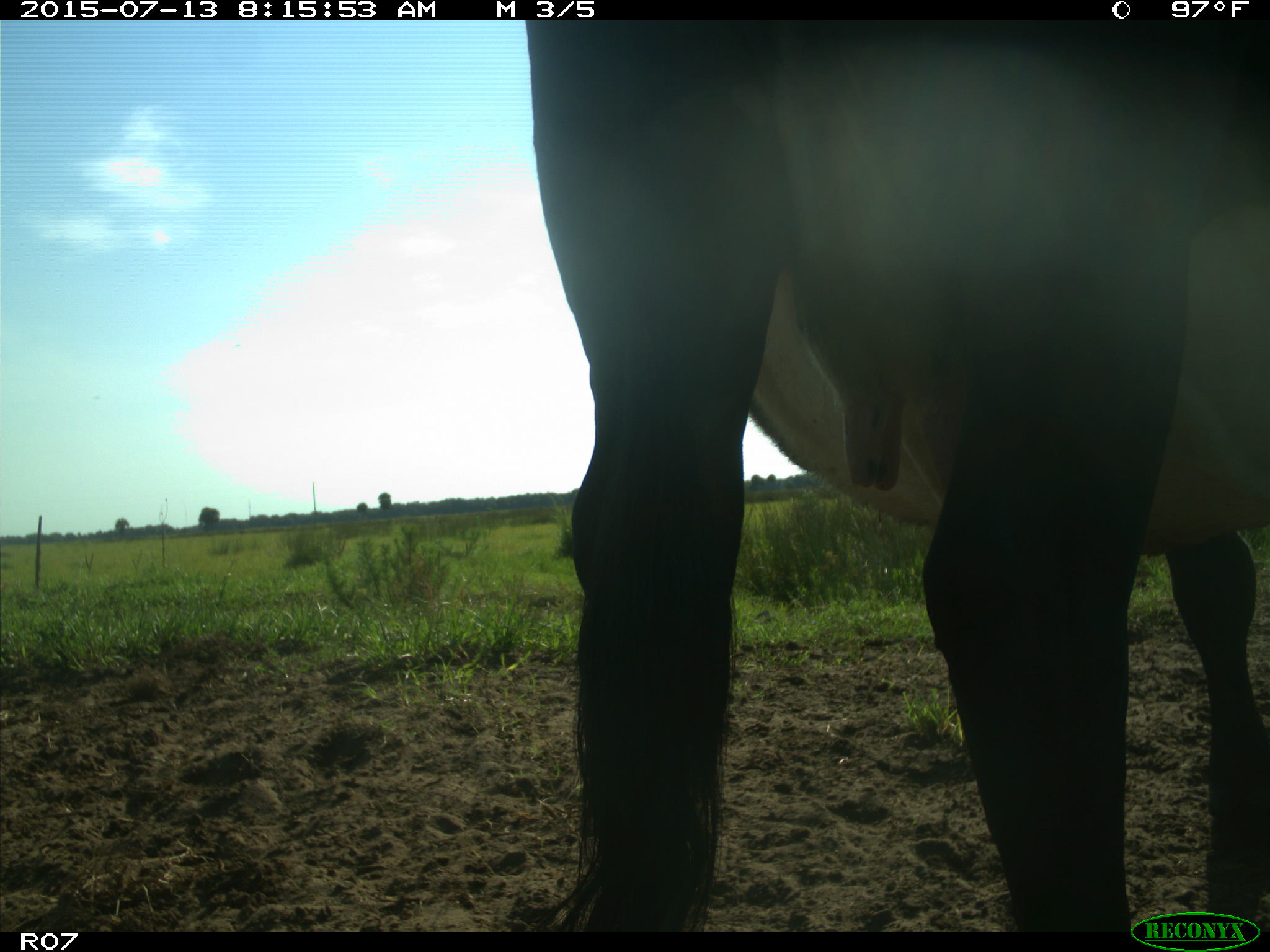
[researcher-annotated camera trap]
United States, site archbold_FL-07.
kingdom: Animalia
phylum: Chordata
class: Mammalia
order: Artiodactyla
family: Bovidae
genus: Bos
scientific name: Bos taurus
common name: domestic cow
Bos taurus (domestic cow).